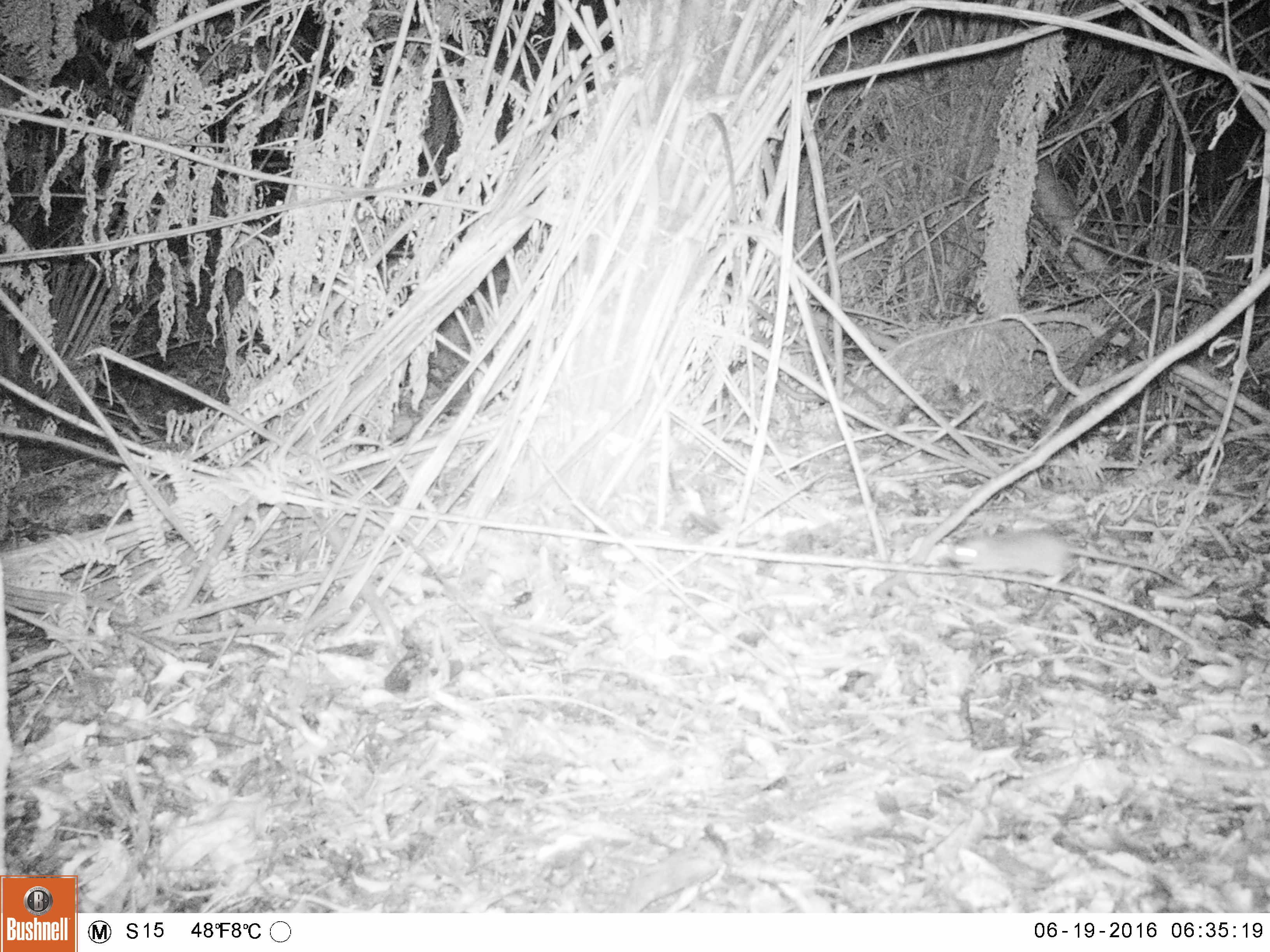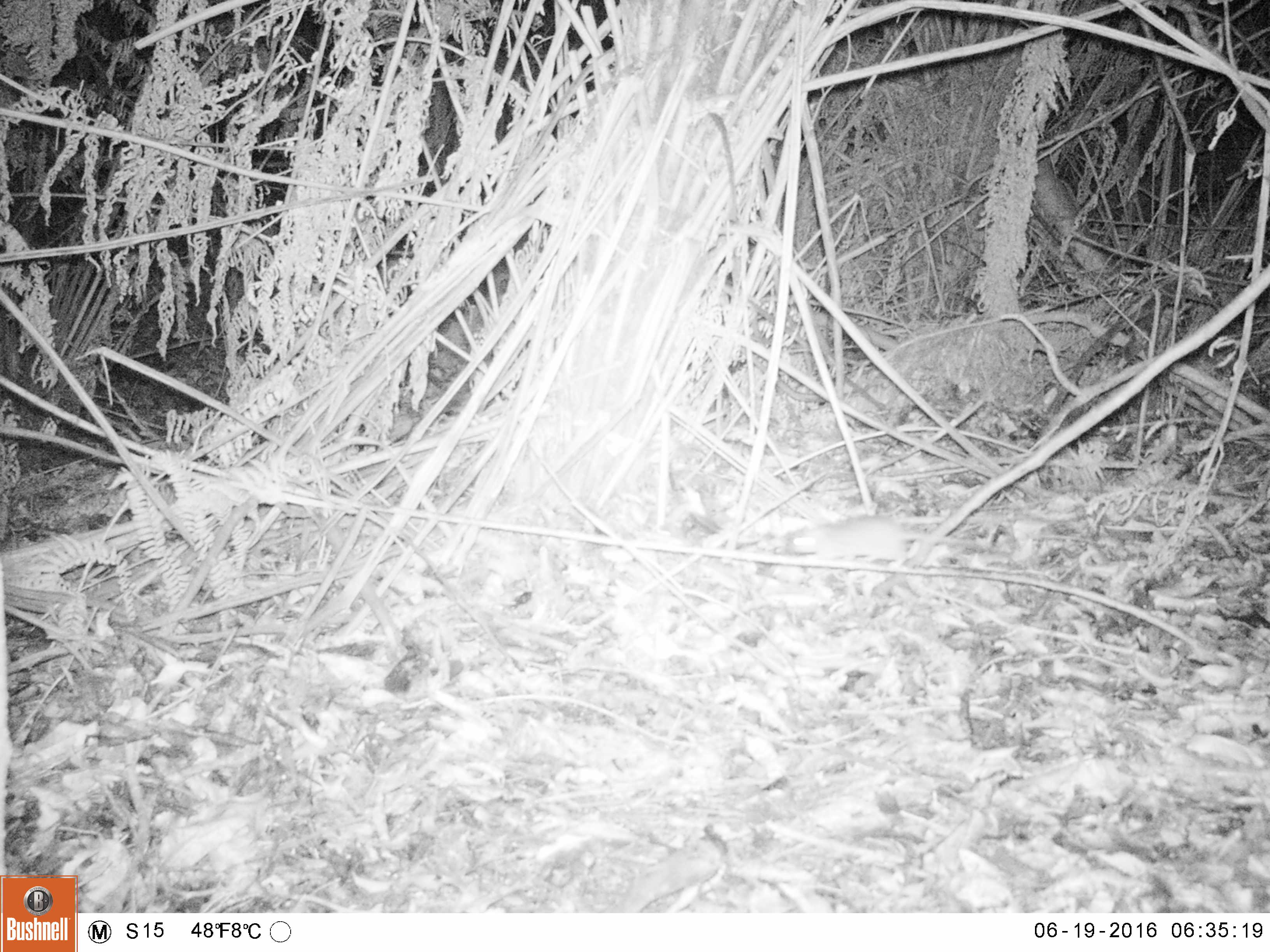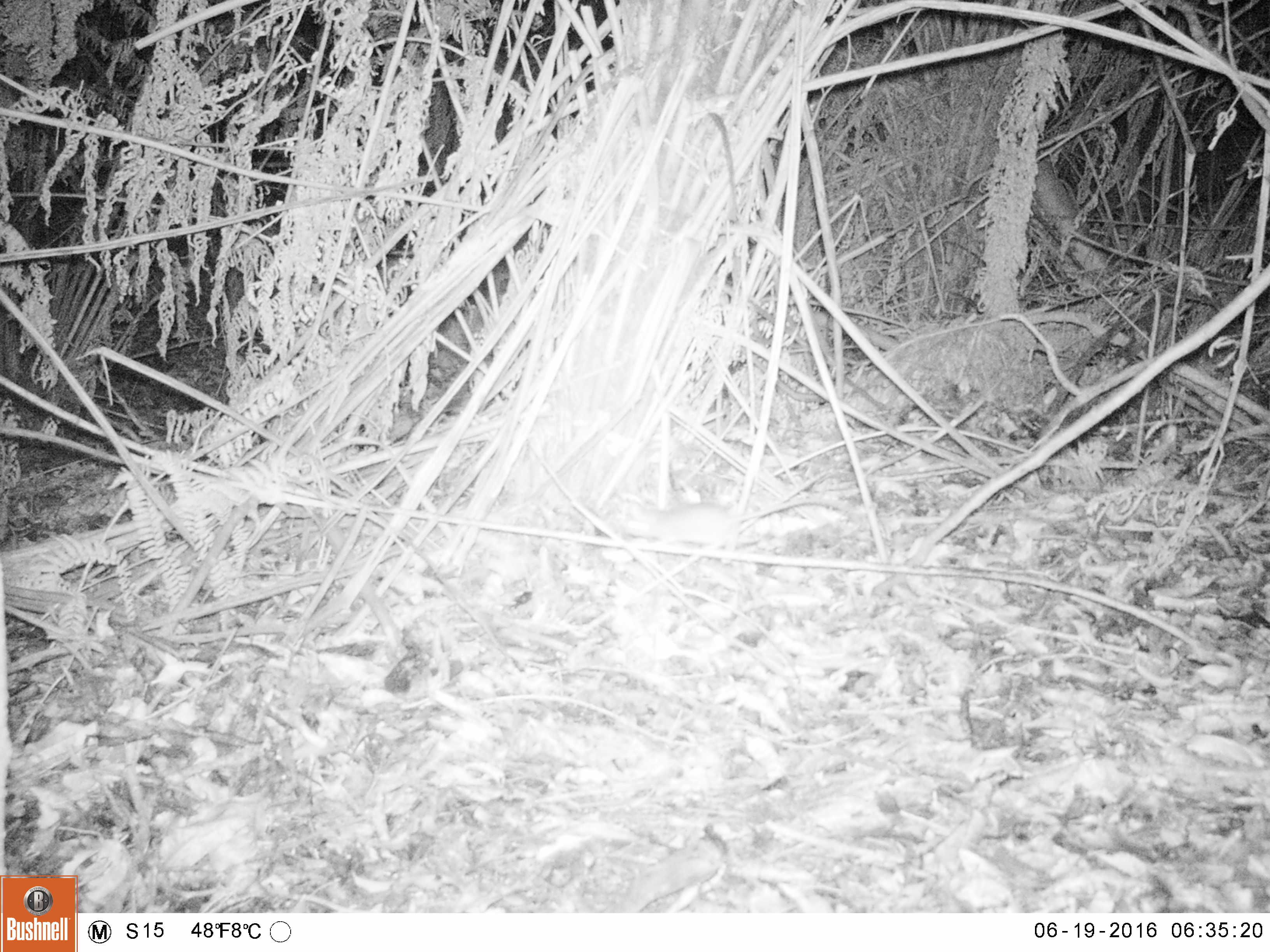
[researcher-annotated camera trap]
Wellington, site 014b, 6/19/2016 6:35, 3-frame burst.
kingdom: Animalia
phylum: Chordata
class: Mammalia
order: Rodentia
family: Muridae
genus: Rattus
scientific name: Rattus rattus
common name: ship rat